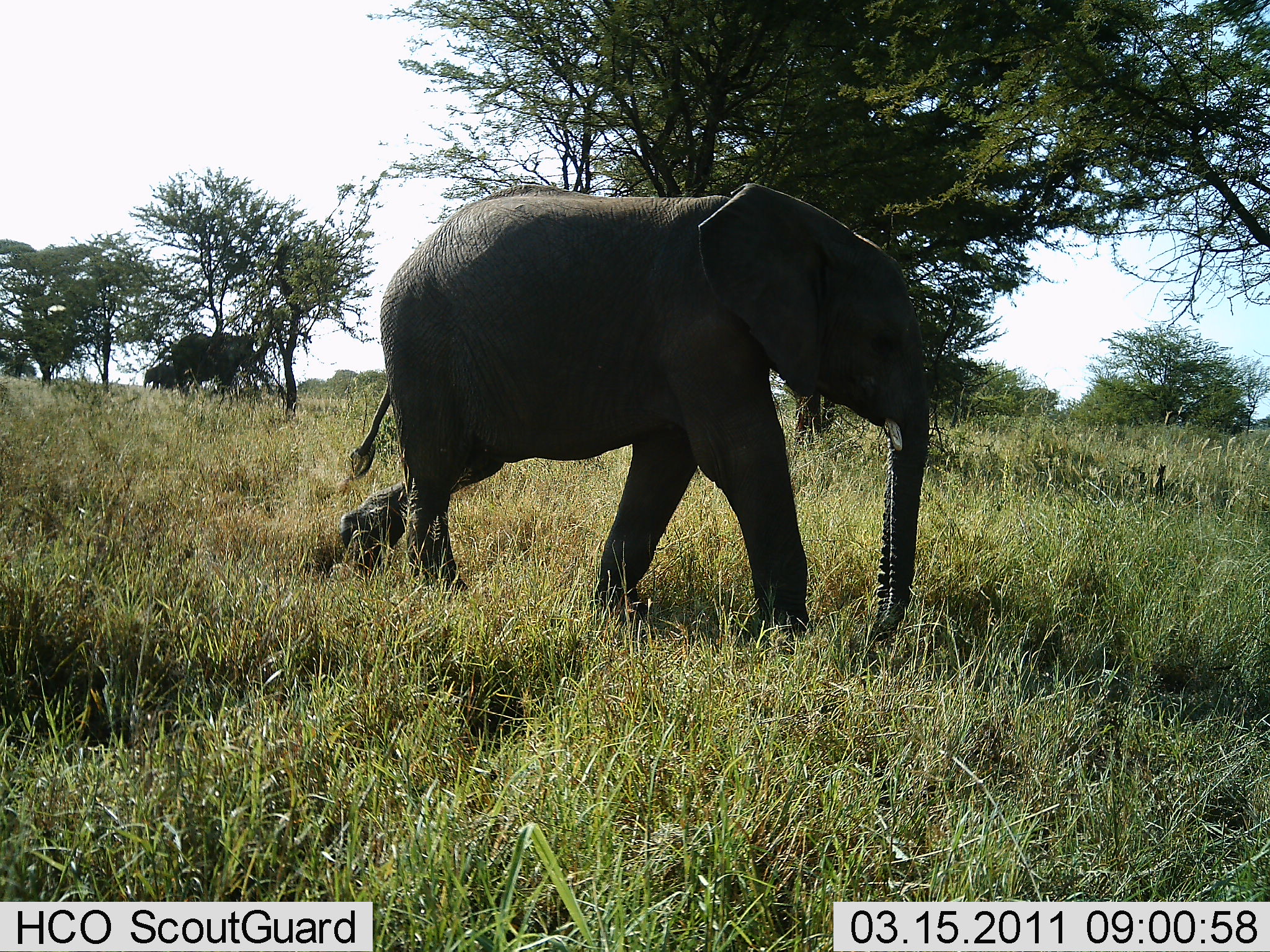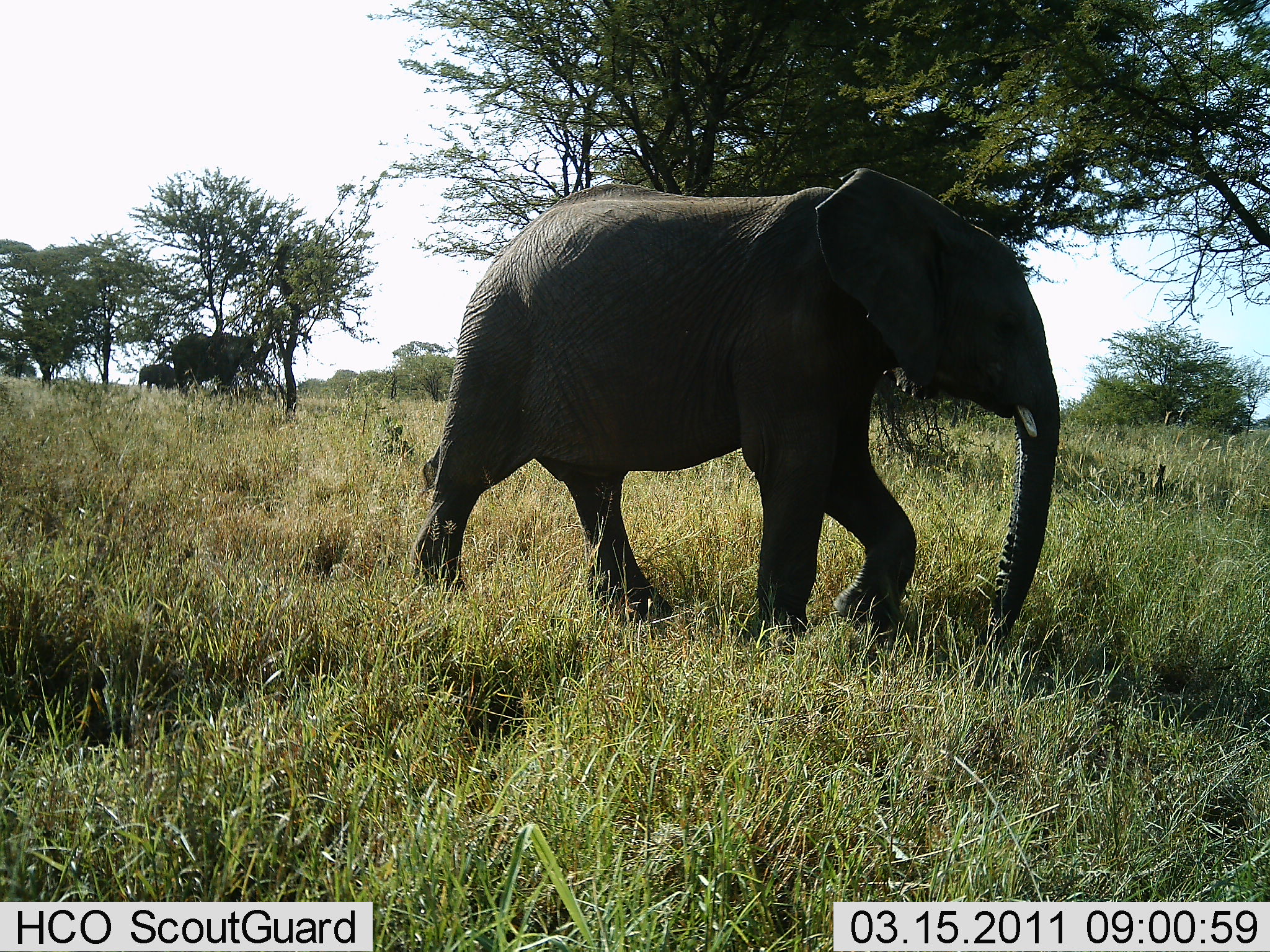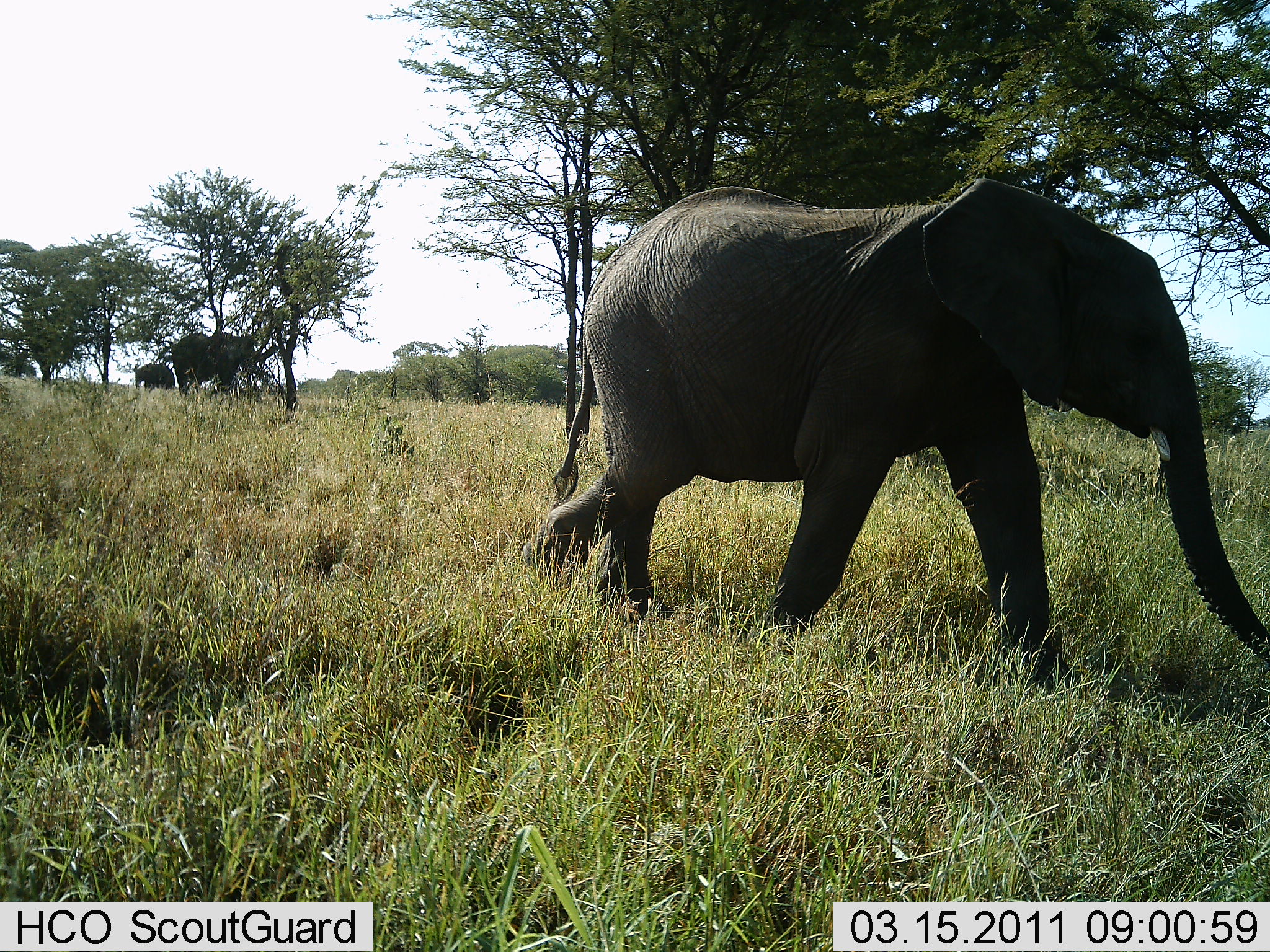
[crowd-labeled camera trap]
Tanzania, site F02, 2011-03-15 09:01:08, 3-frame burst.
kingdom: Animalia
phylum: Chordata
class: Mammalia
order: Proboscidea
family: Elephantidae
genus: Loxodonta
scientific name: Loxodonta africana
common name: african bush elephant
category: elephant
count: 3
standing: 9%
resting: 0%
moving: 100%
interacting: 0%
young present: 18%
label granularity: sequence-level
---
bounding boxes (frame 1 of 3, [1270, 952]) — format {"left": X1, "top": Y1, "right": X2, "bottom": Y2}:
animal: {"left": 339, "top": 181, "right": 932, "bottom": 594}; {"left": 171, "top": 332, "right": 255, "bottom": 394}; {"left": 143, "top": 364, "right": 177, "bottom": 393}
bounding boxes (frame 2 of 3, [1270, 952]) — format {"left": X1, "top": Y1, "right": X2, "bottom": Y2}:
animal: {"left": 409, "top": 165, "right": 1064, "bottom": 660}; {"left": 173, "top": 332, "right": 255, "bottom": 397}; {"left": 137, "top": 363, "right": 176, "bottom": 394}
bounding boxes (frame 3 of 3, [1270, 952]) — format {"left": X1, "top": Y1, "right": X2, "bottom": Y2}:
animal: {"left": 519, "top": 178, "right": 1249, "bottom": 605}; {"left": 171, "top": 331, "right": 256, "bottom": 398}; {"left": 134, "top": 364, "right": 176, "bottom": 394}